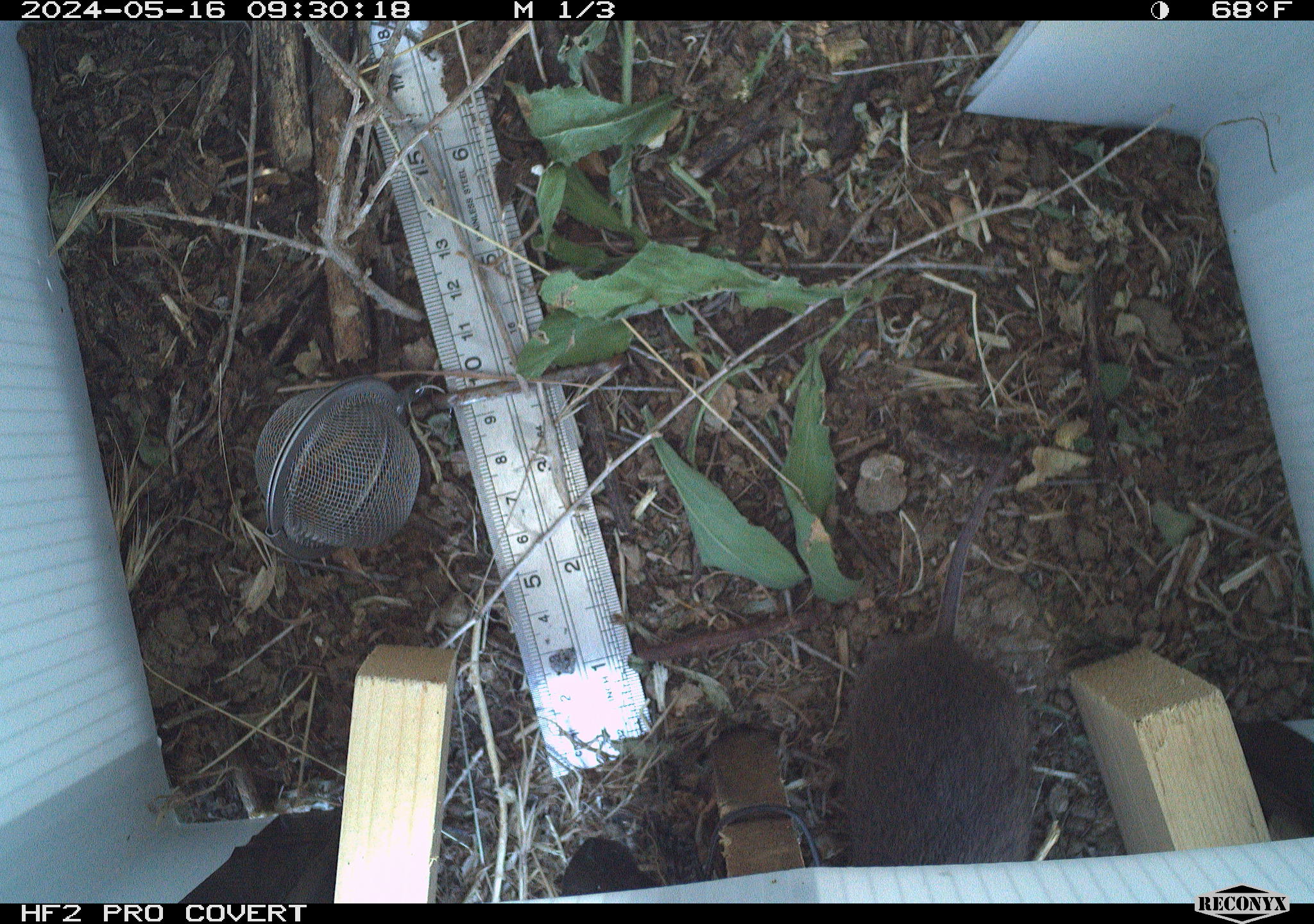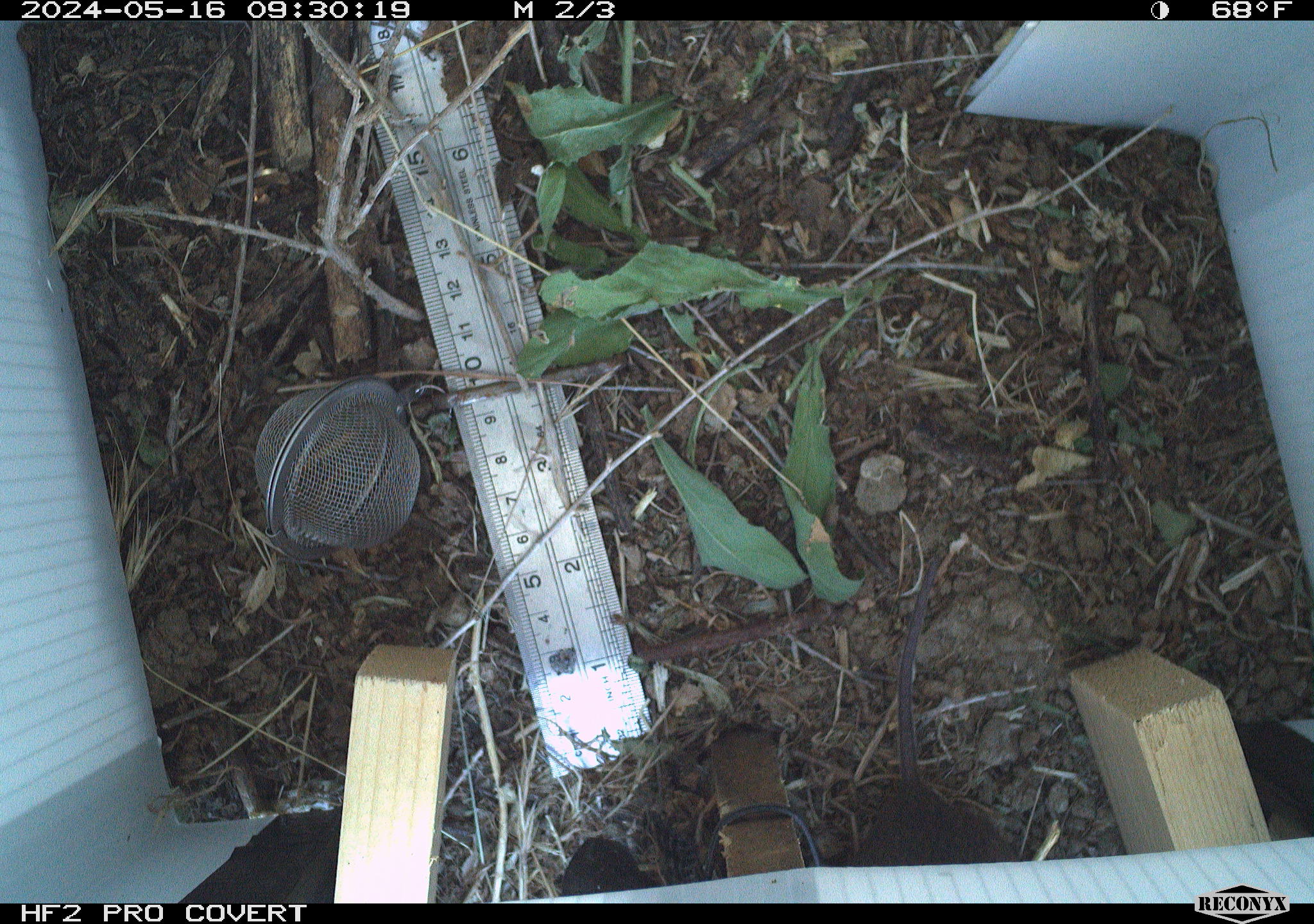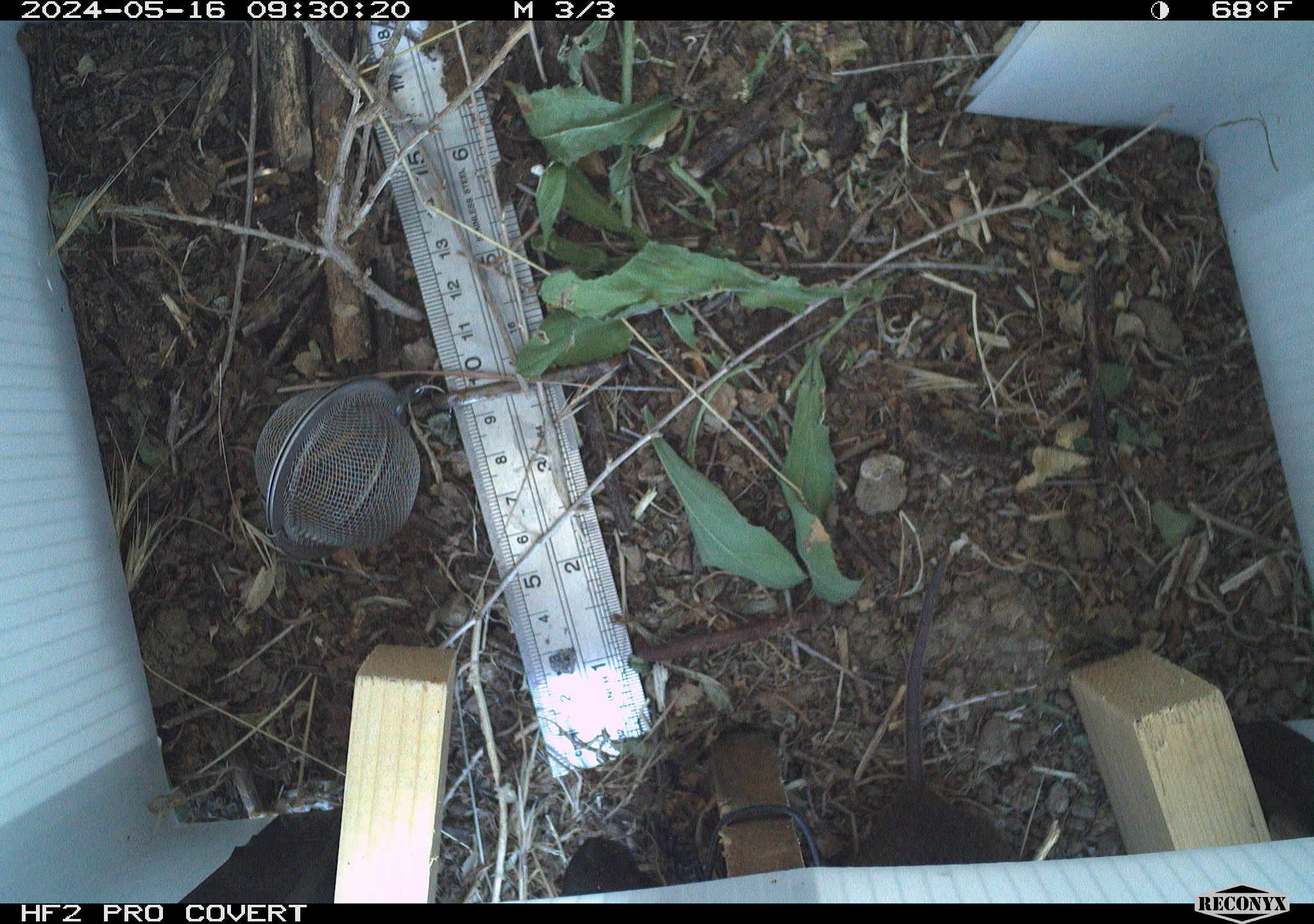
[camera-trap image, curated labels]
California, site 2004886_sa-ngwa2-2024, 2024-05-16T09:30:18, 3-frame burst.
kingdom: Animalia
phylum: Chordata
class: Mammalia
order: Rodentia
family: Cricetidae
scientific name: Arvicolinae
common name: voles, lemmings, and muskrats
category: arvicolinae subfamily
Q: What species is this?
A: Arvicolinae subfamily (voles, lemmings, and muskrats) (Arvicolinae).